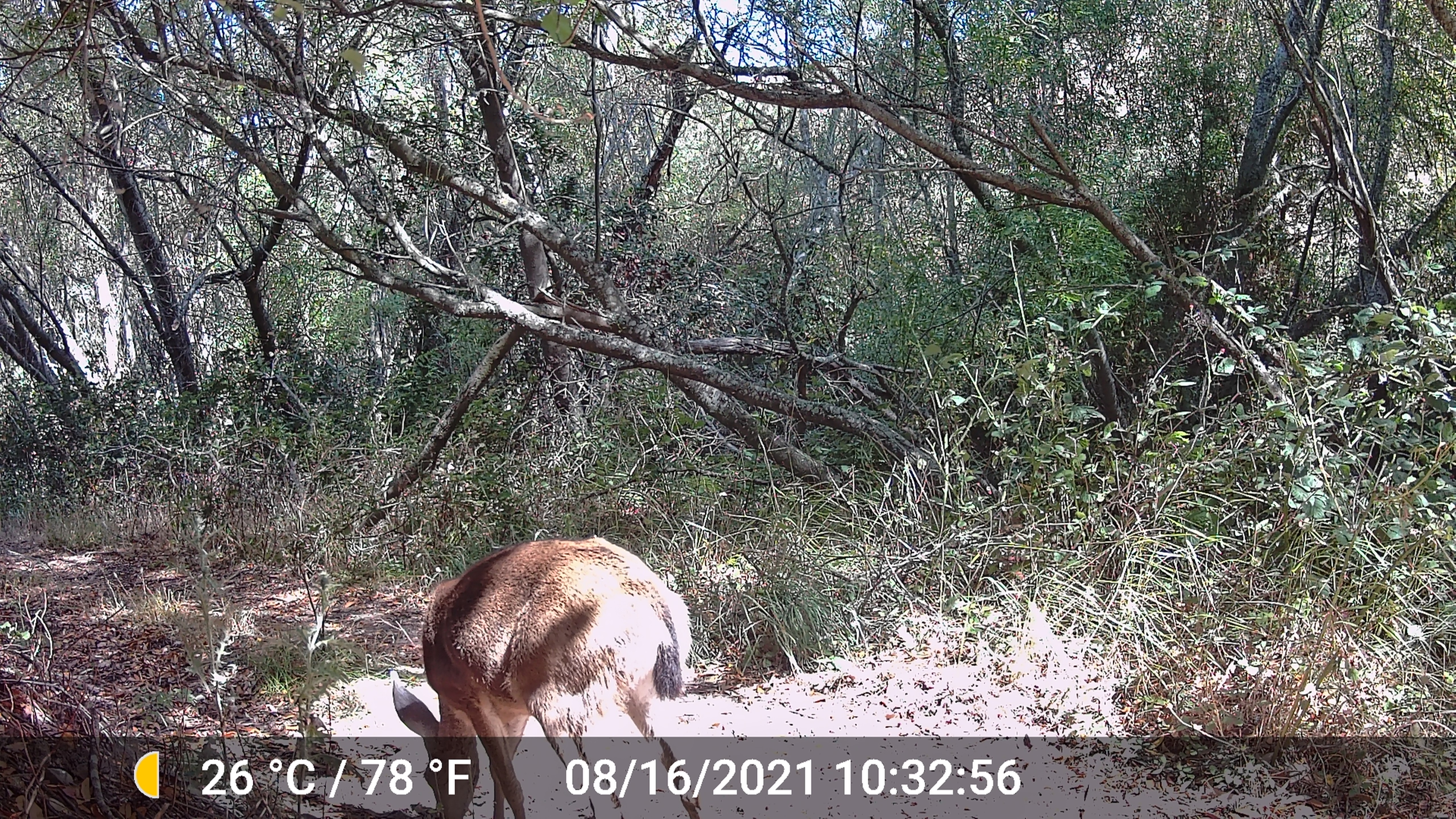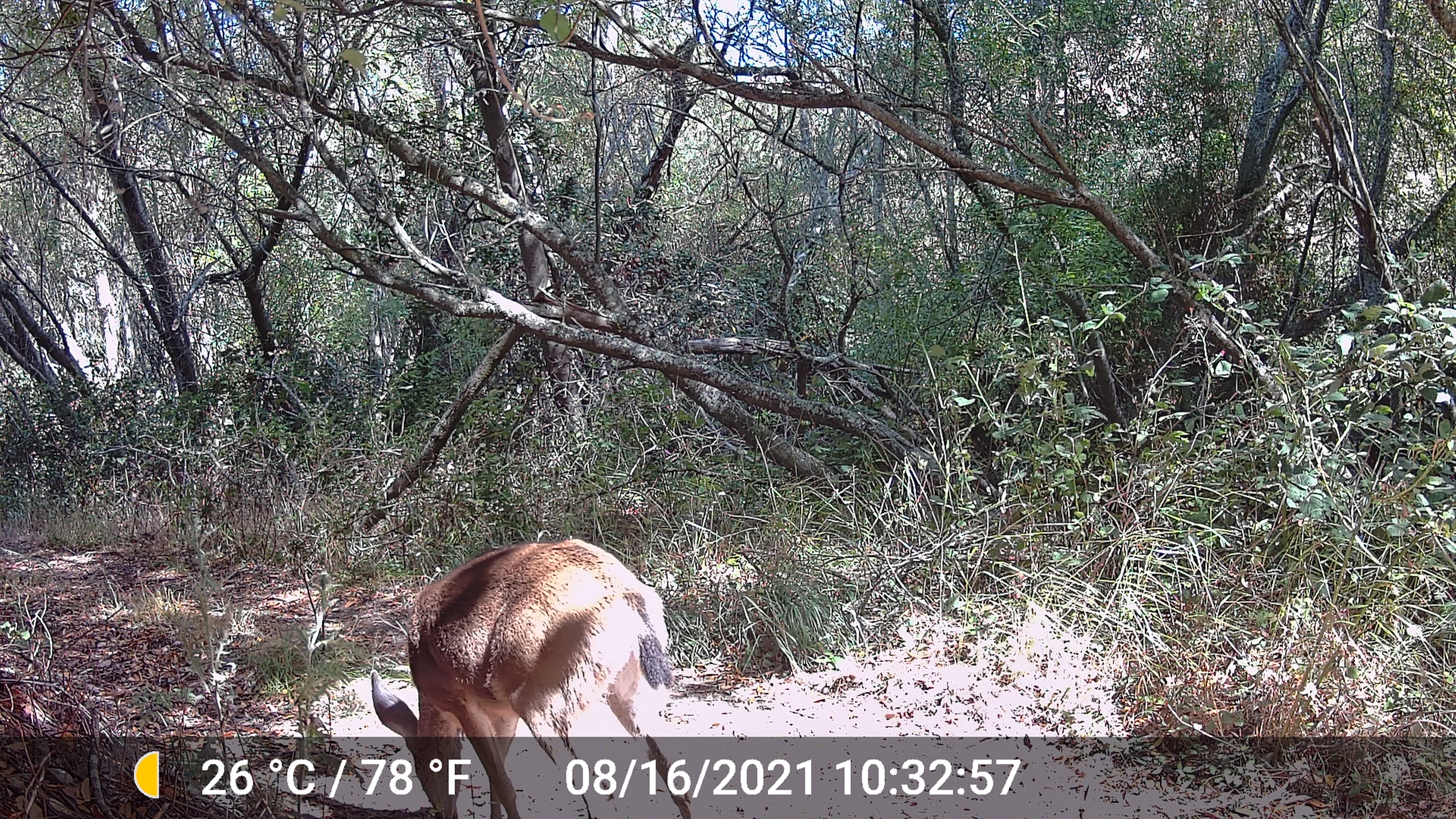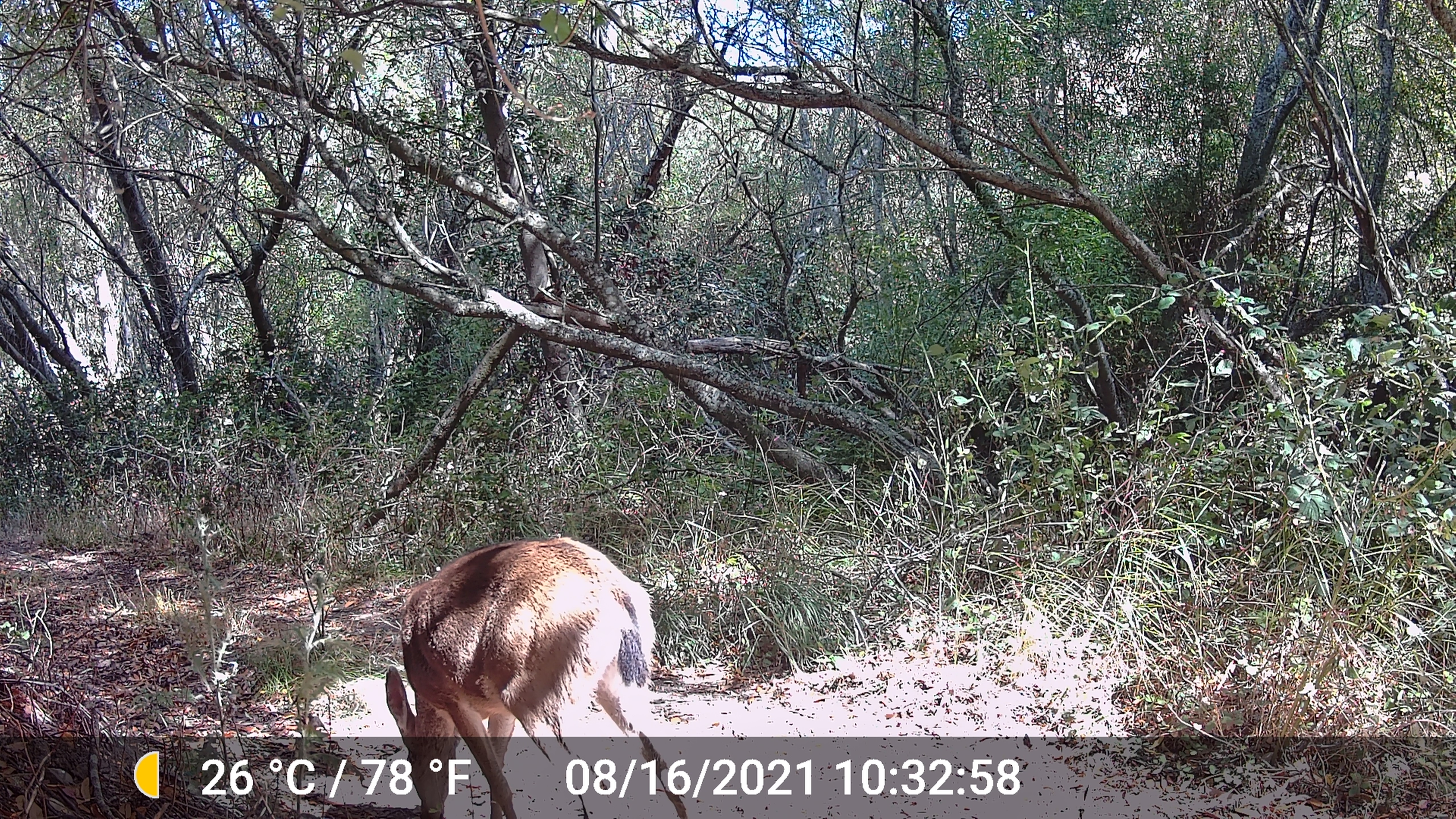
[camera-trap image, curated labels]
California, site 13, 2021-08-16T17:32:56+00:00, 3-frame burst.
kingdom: Animalia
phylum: Chordata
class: Mammalia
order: Artiodactyla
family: Cervidae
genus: Odocoileus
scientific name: Odocoileus hemionus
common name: mule deer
Mule deer (Odocoileus hemionus).